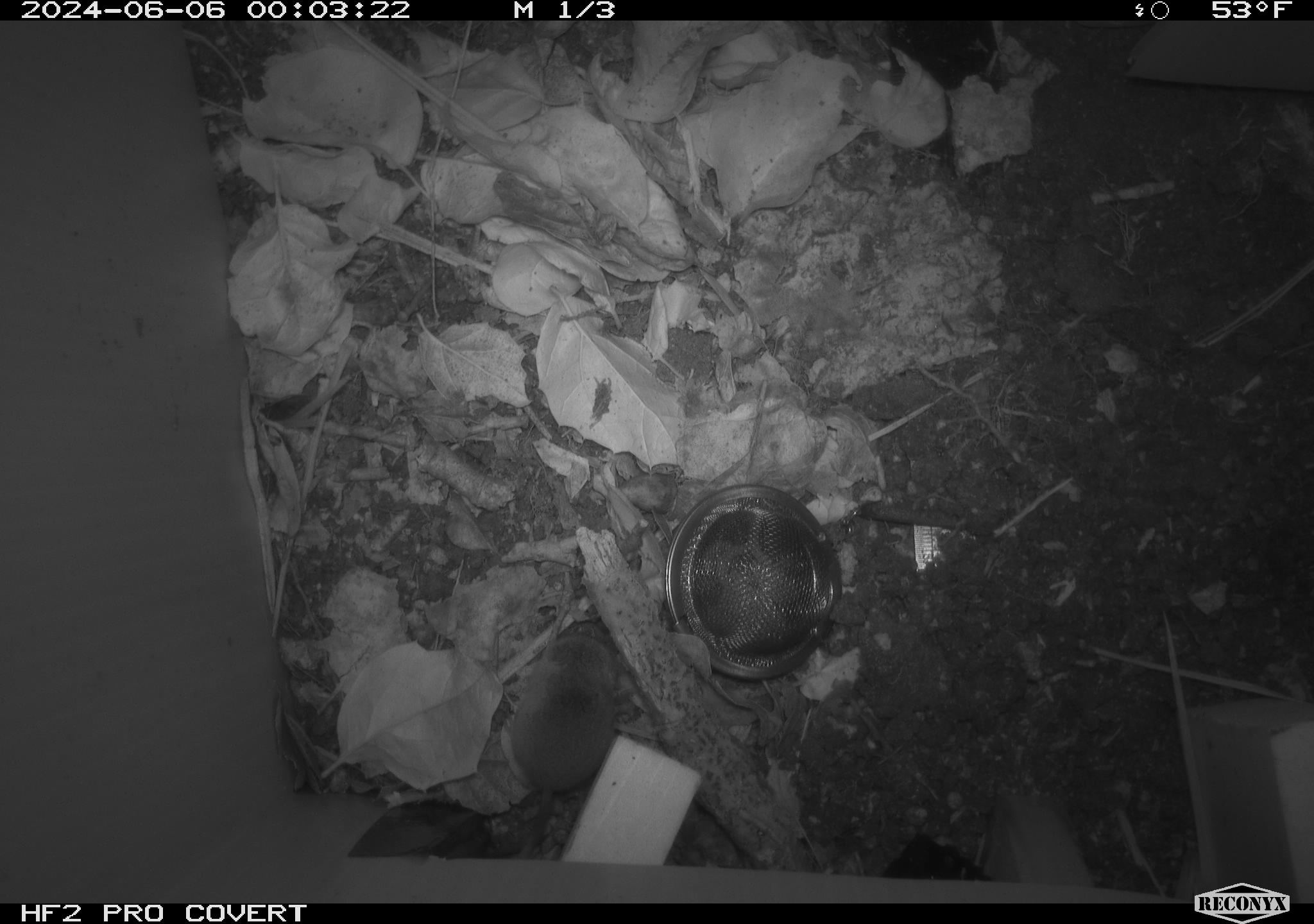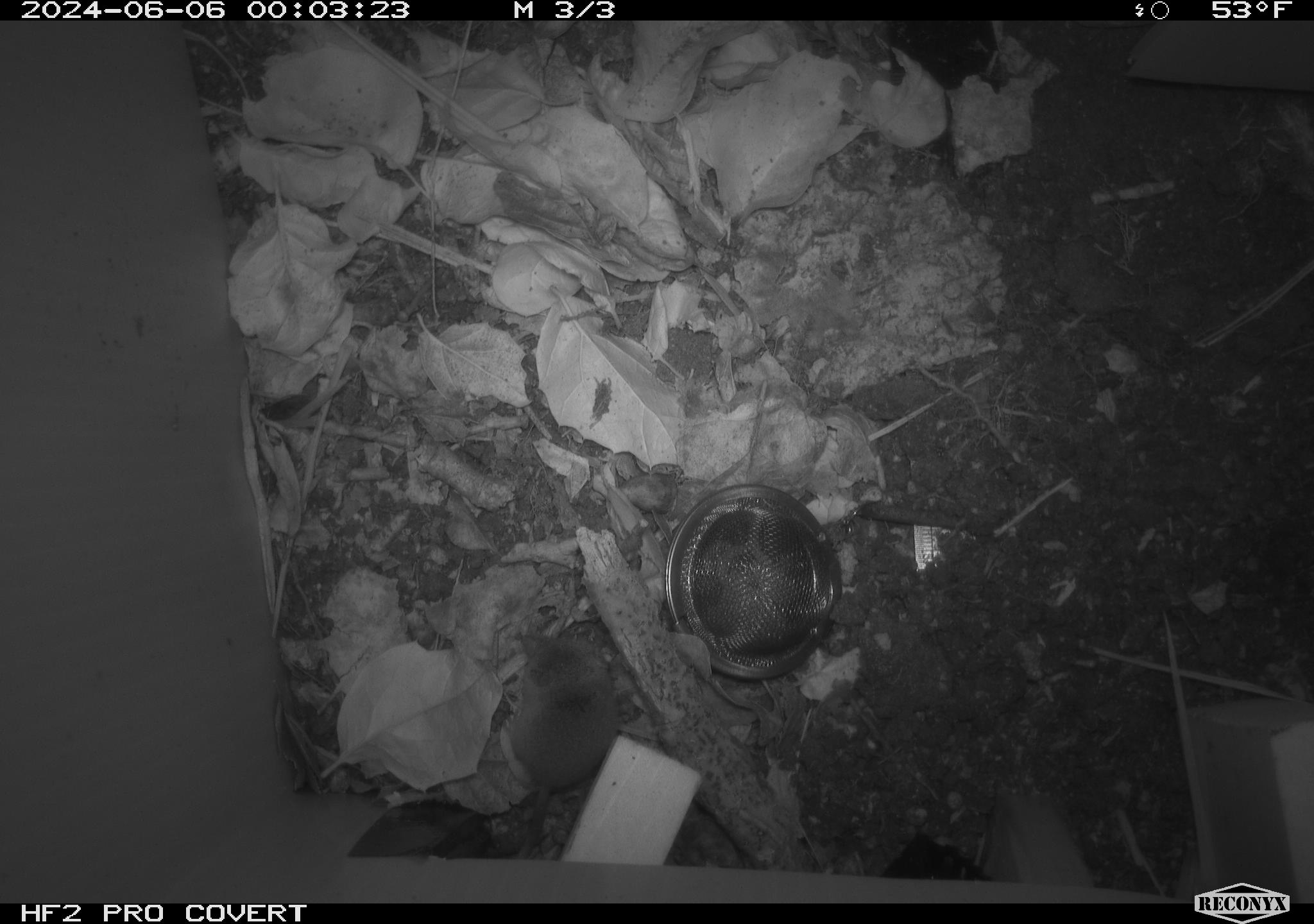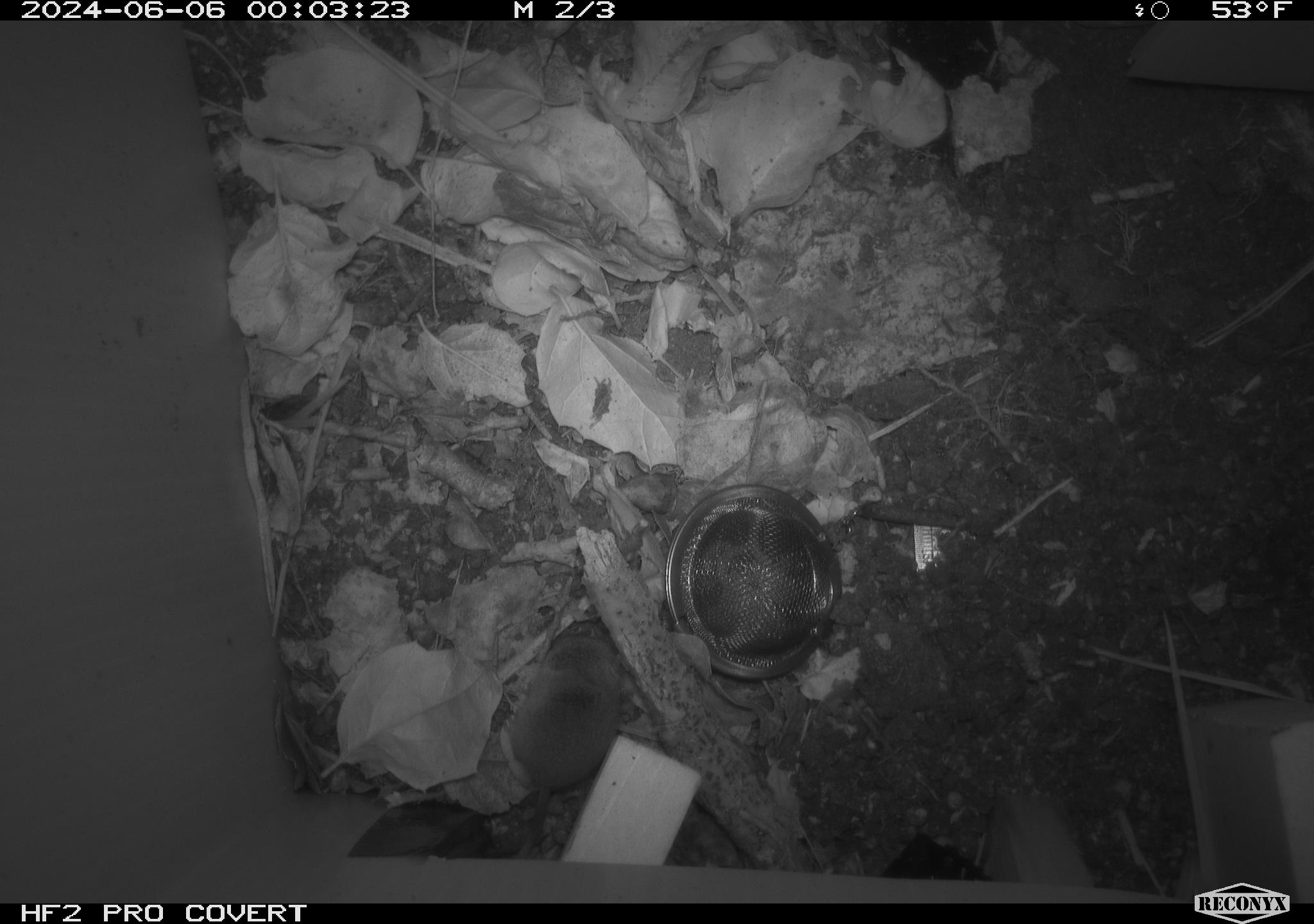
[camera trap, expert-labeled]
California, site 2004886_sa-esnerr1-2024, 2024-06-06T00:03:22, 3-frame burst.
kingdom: Animalia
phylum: Chordata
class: Mammalia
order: Eulipotyphla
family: Soricidae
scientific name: Soricidae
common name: shrews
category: soricidae family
Soricidae family (shrews) (Soricidae).